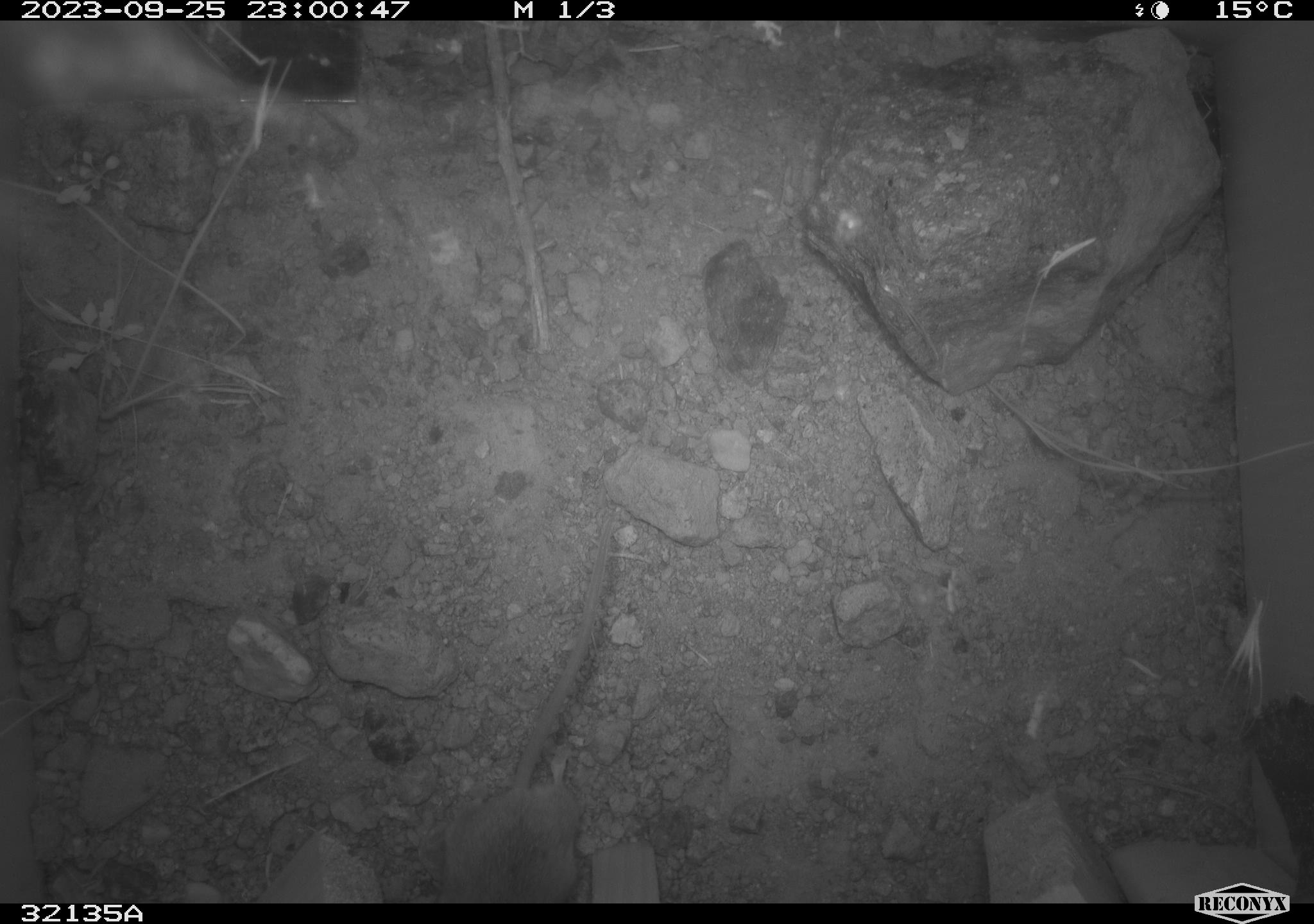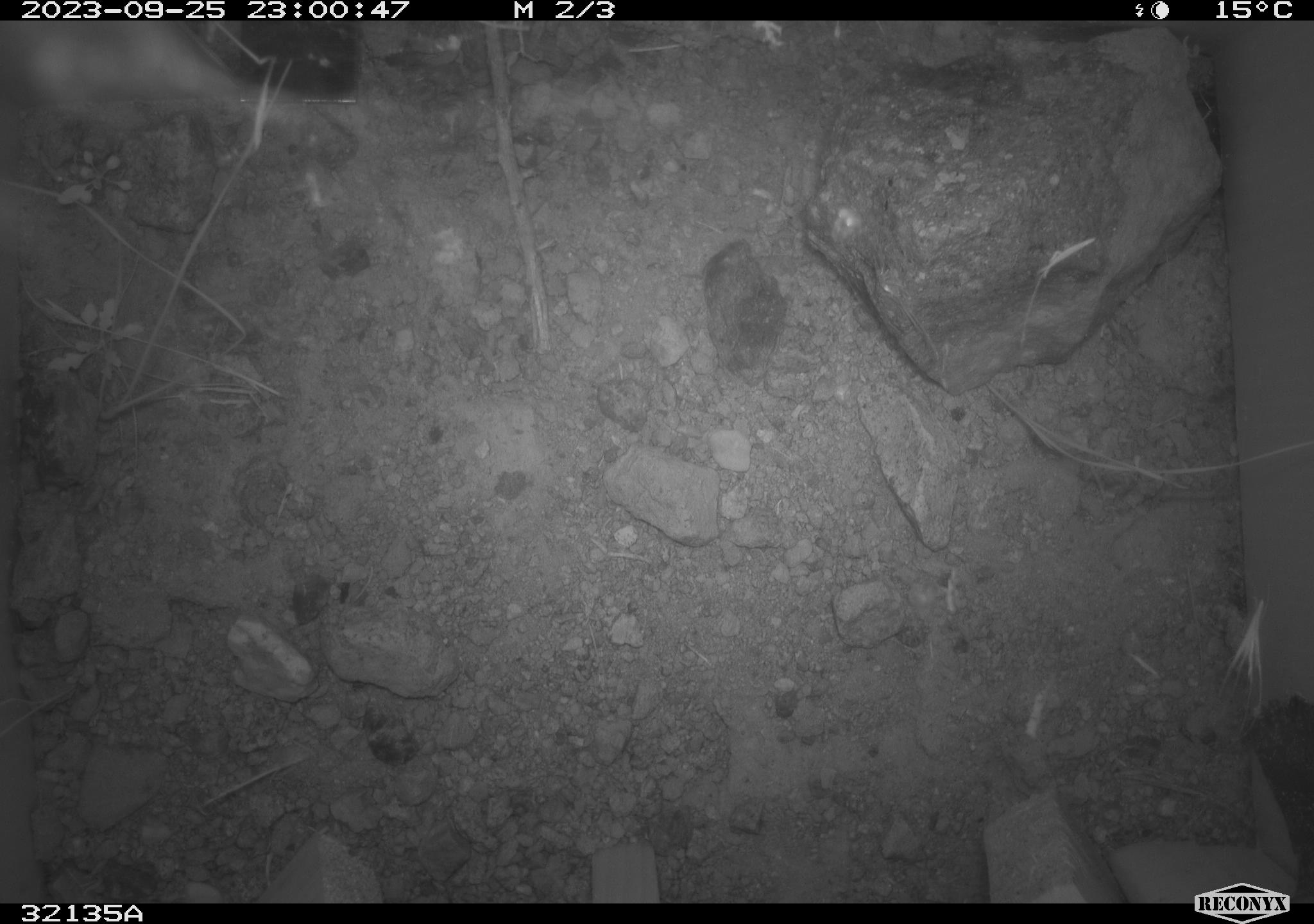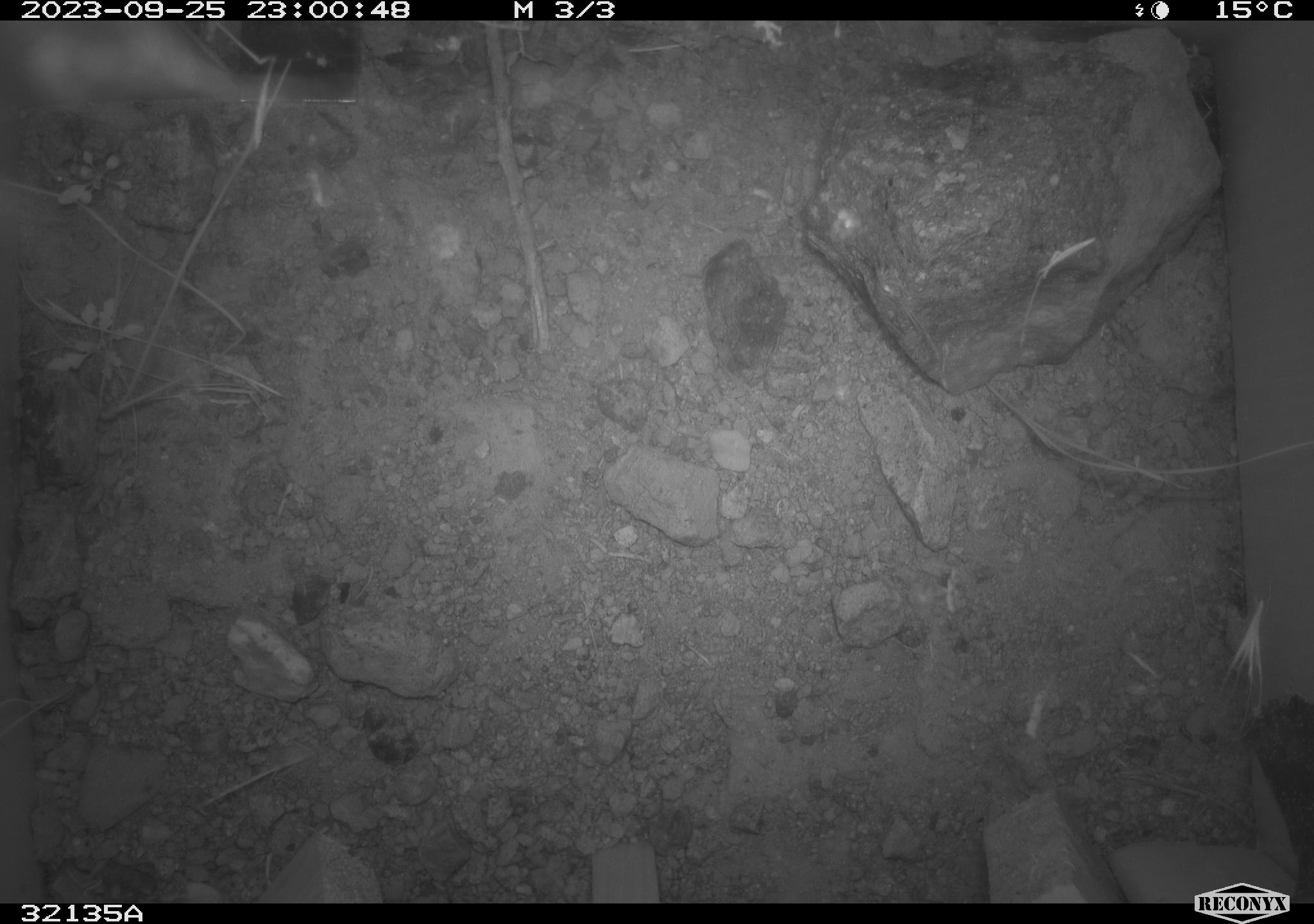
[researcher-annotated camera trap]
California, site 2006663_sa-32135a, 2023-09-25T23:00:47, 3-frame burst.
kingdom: Animalia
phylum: Chordata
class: Mammalia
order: Rodentia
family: Heteromyidae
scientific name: Heteromyidae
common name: kangaroo rats and pocket mice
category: heteromyidae family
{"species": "heteromyidae family (kangaroo rats and pocket mice) (Heteromyidae)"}